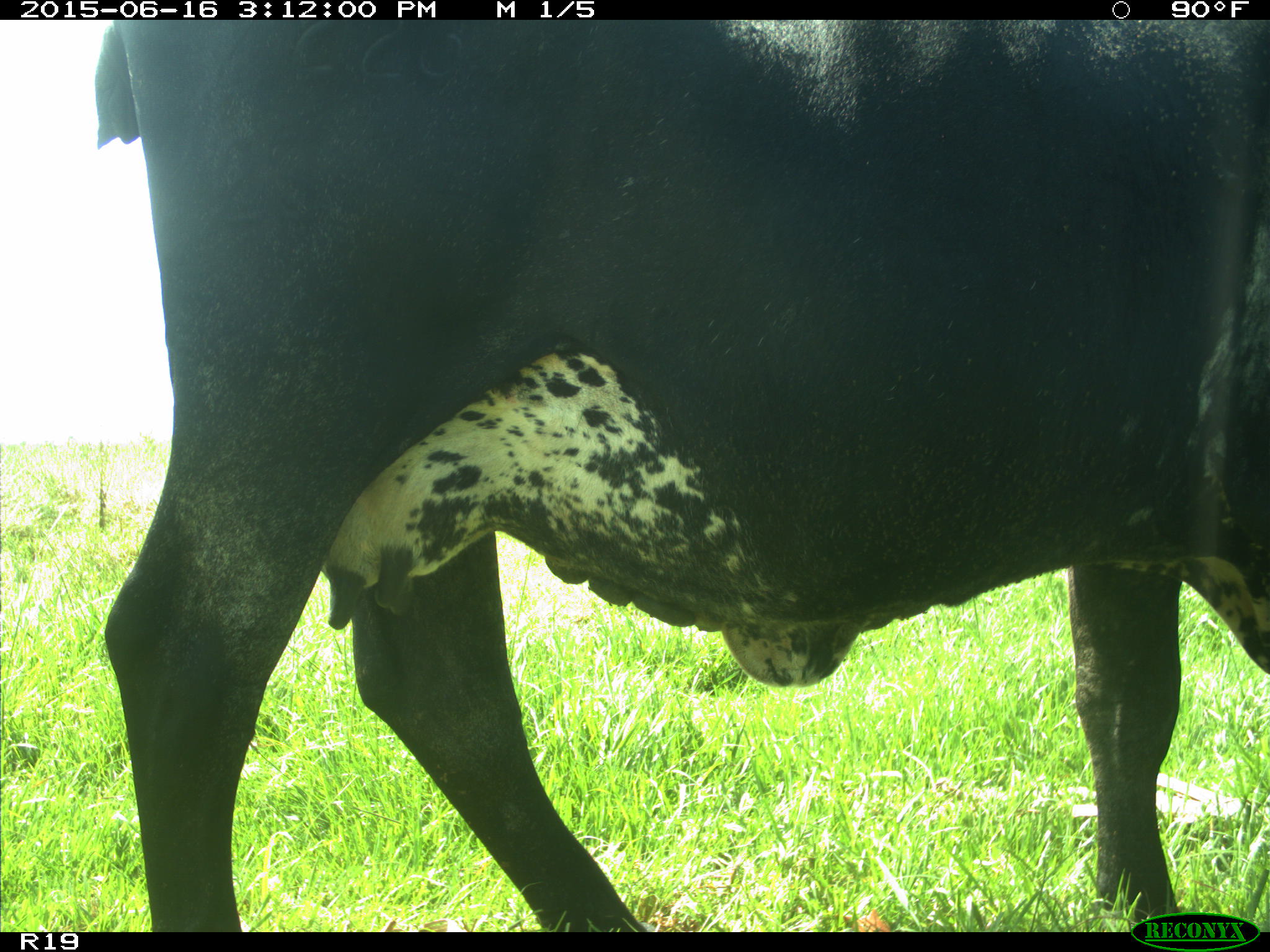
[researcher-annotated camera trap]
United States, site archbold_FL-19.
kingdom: Animalia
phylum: Chordata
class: Mammalia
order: Artiodactyla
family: Bovidae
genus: Bos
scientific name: Bos taurus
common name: domestic cow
Bos taurus (domestic cow).